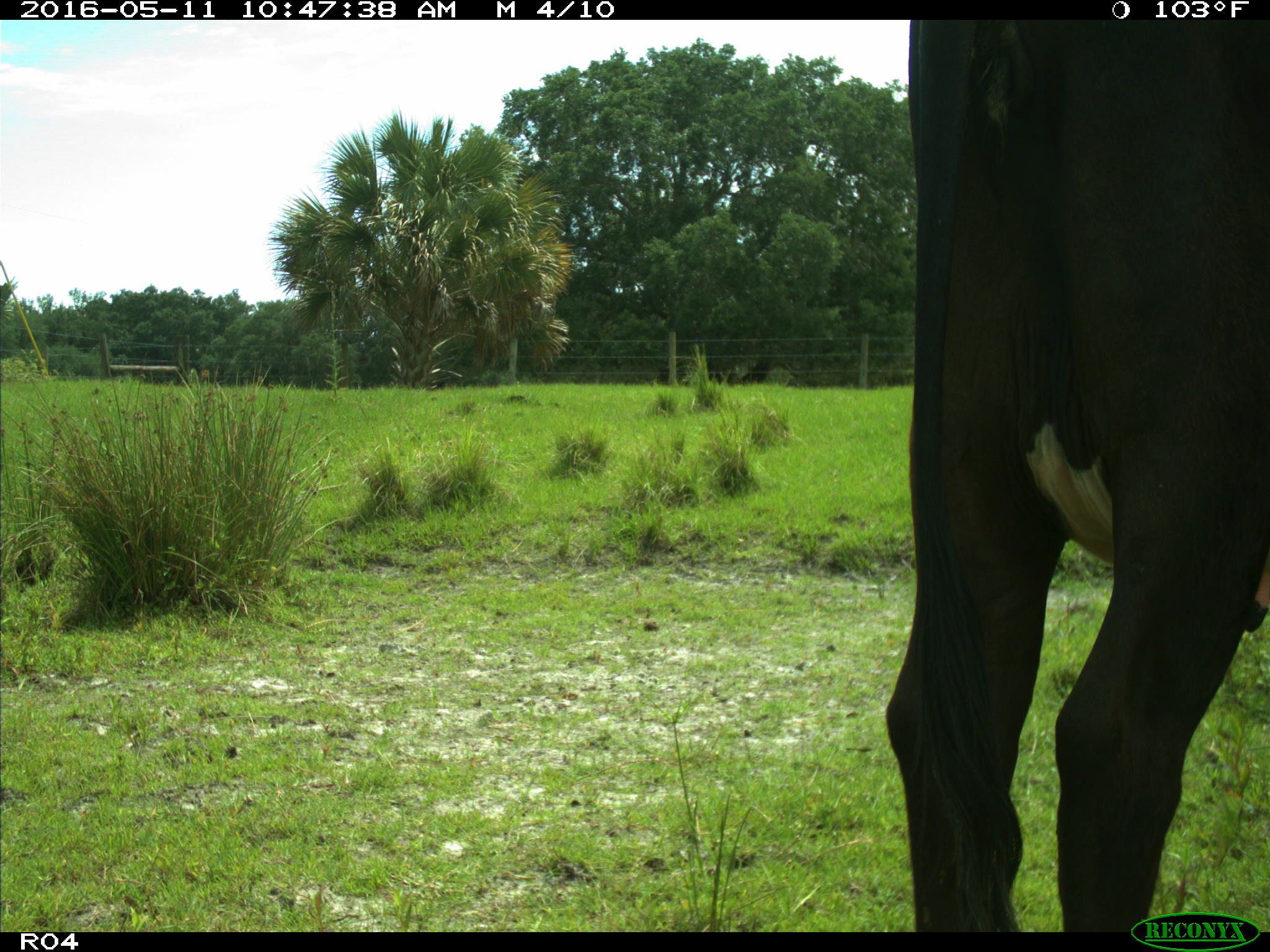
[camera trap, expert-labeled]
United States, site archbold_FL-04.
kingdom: Animalia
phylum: Chordata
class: Mammalia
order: Artiodactyla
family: Bovidae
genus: Bos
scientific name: Bos taurus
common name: domestic cow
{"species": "Bos taurus (domestic cow)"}